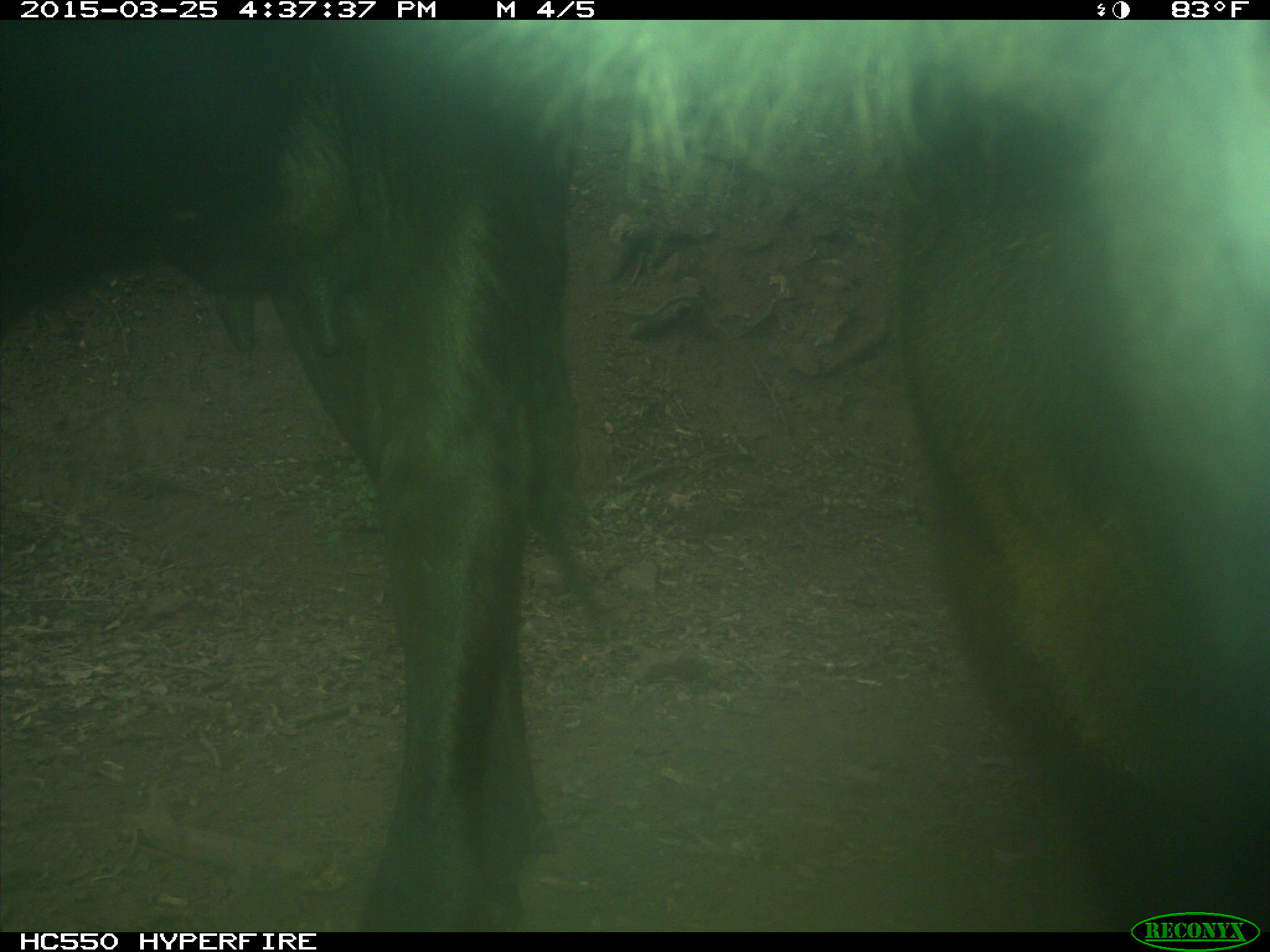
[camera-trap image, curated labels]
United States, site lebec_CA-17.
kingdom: Animalia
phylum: Chordata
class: Mammalia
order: Artiodactyla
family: Bovidae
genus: Bos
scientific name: Bos taurus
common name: domestic cow